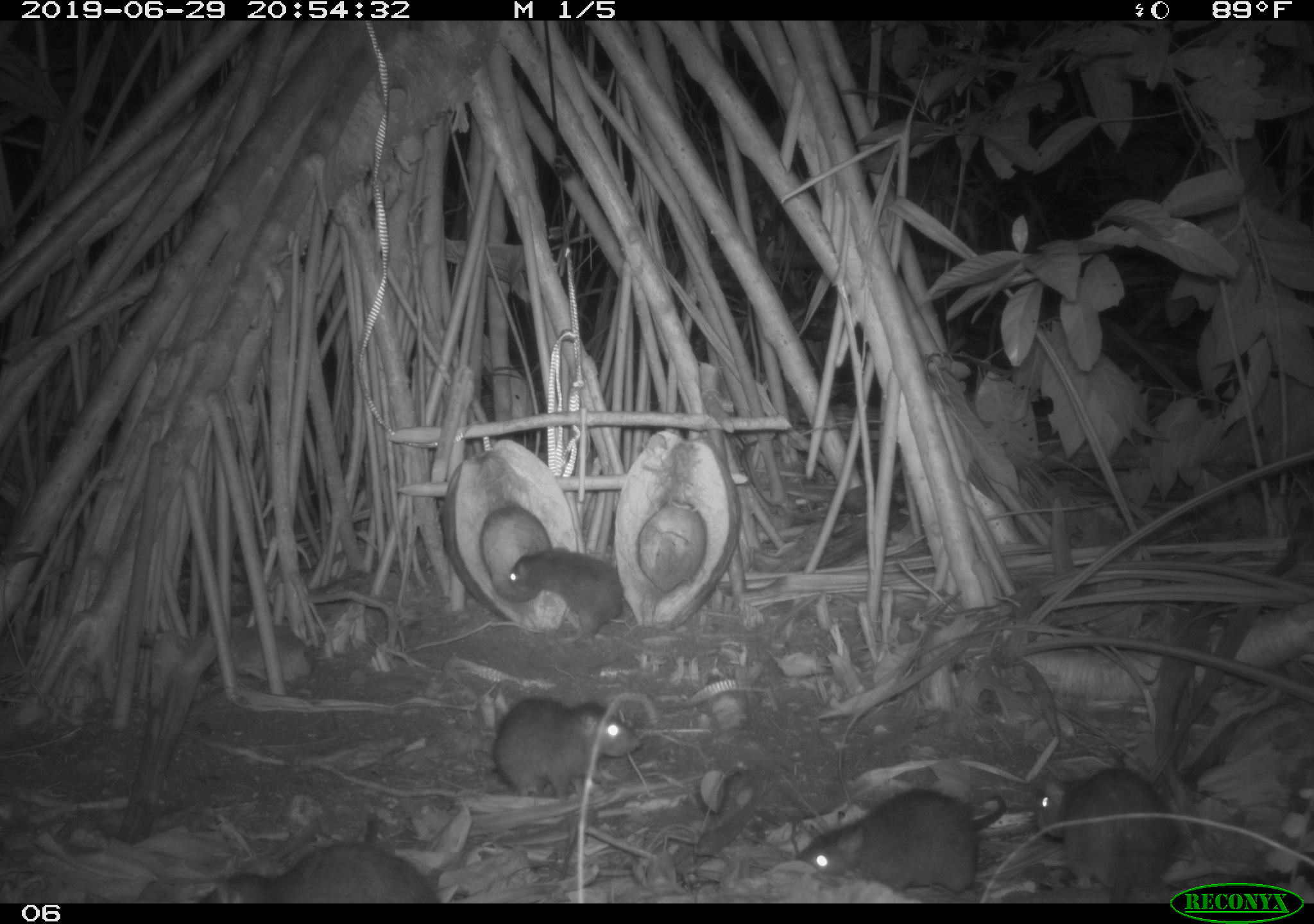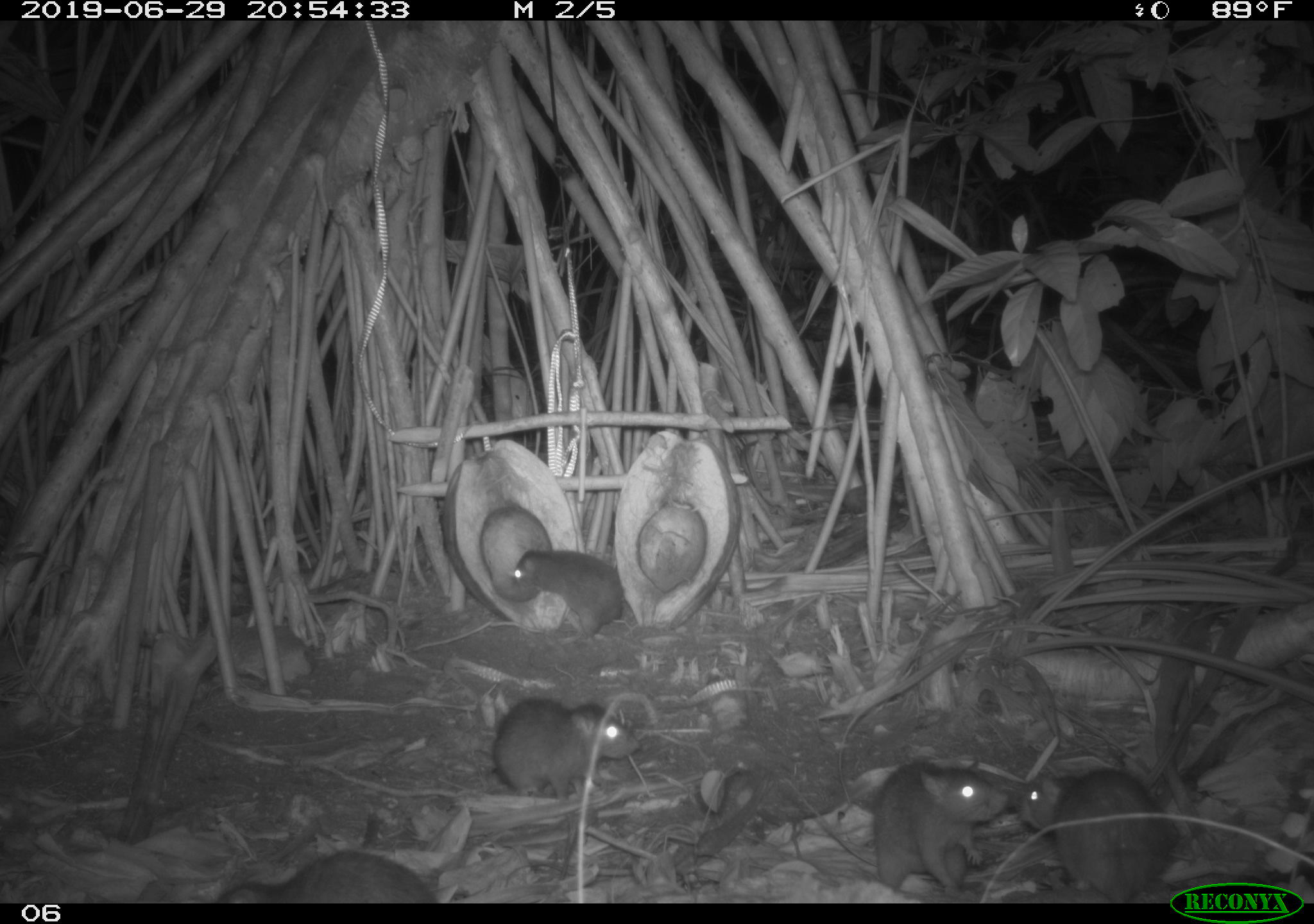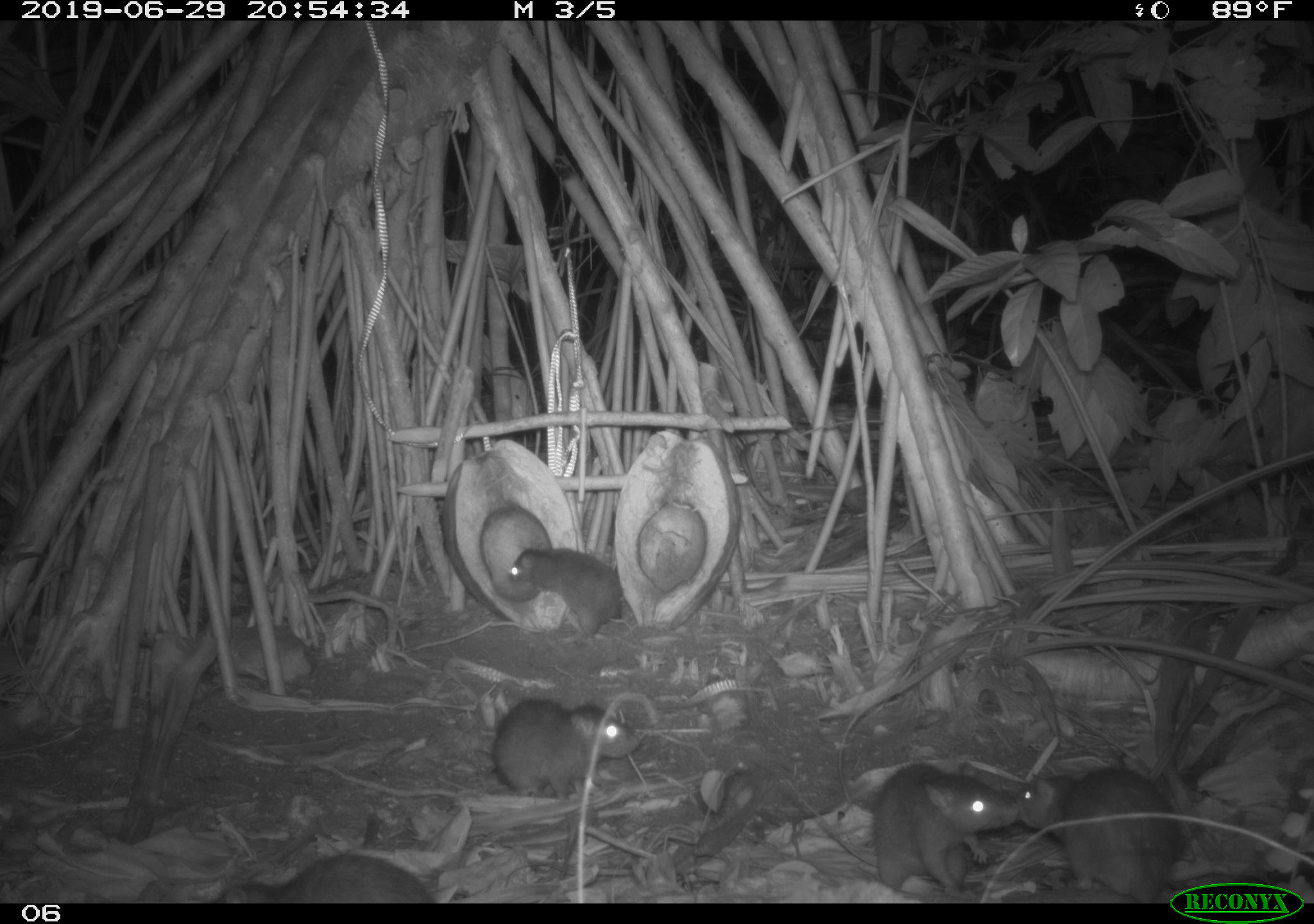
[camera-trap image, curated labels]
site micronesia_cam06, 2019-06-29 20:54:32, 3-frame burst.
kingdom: Animalia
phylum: Chordata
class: Mammalia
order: Rodentia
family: Muridae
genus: Rattus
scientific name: Rattus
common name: rat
Rat (Rattus).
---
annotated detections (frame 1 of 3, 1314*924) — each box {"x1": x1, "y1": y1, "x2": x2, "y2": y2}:
rat: {"x1": 783, "y1": 784, "x2": 1013, "y2": 893}; {"x1": 1035, "y1": 764, "x2": 1177, "y2": 896}; {"x1": 490, "y1": 694, "x2": 649, "y2": 807}; {"x1": 194, "y1": 839, "x2": 447, "y2": 901}; {"x1": 502, "y1": 539, "x2": 629, "y2": 648}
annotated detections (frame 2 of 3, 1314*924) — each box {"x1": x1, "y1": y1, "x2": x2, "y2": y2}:
rat: {"x1": 1020, "y1": 759, "x2": 1183, "y2": 891}; {"x1": 868, "y1": 746, "x2": 1012, "y2": 889}; {"x1": 490, "y1": 693, "x2": 644, "y2": 807}; {"x1": 221, "y1": 847, "x2": 443, "y2": 900}; {"x1": 510, "y1": 546, "x2": 628, "y2": 640}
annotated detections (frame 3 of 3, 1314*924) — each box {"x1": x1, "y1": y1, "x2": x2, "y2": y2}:
rat: {"x1": 870, "y1": 749, "x2": 1023, "y2": 895}; {"x1": 1023, "y1": 760, "x2": 1197, "y2": 885}; {"x1": 489, "y1": 694, "x2": 644, "y2": 803}; {"x1": 219, "y1": 846, "x2": 441, "y2": 901}; {"x1": 504, "y1": 543, "x2": 628, "y2": 639}